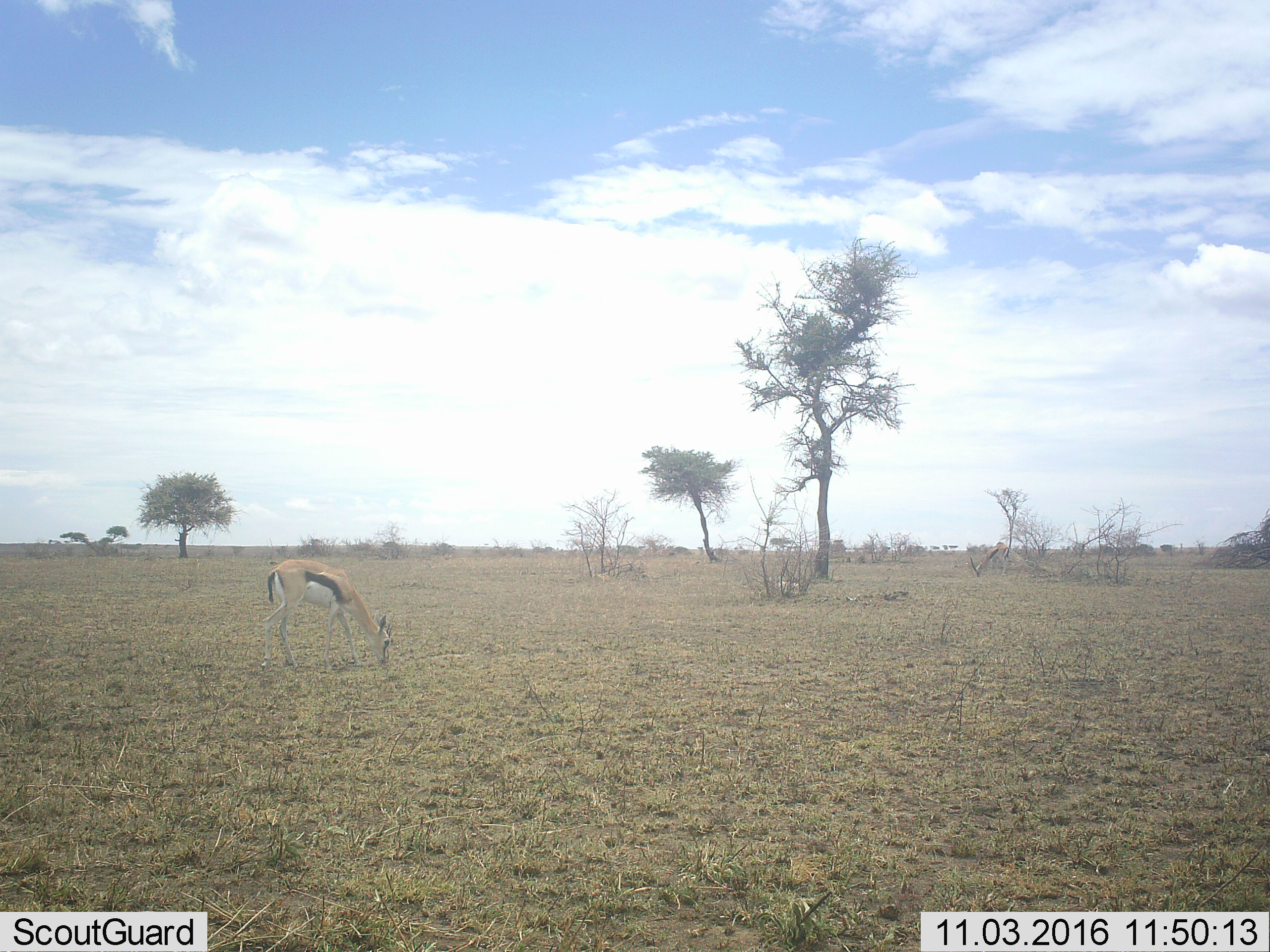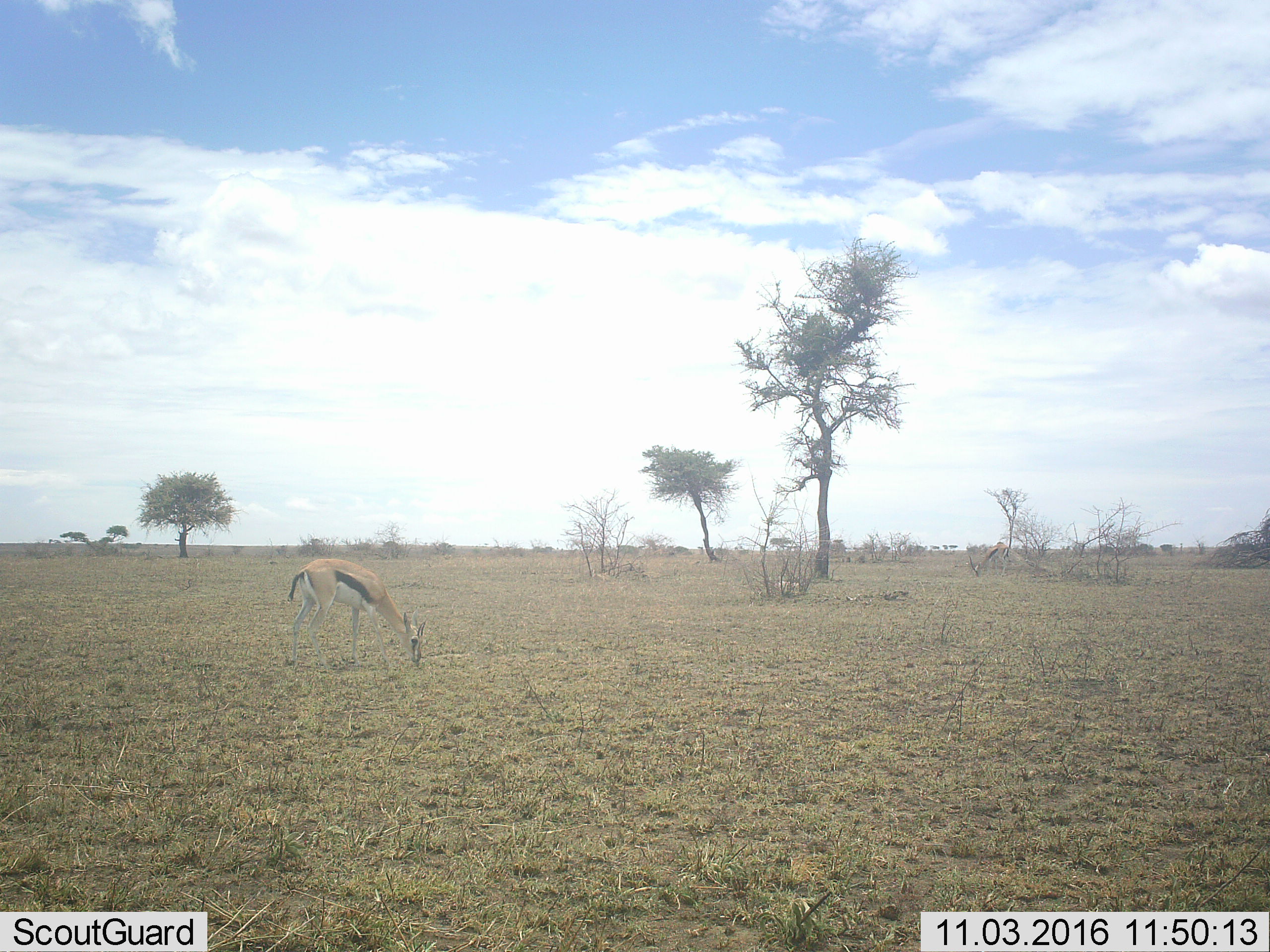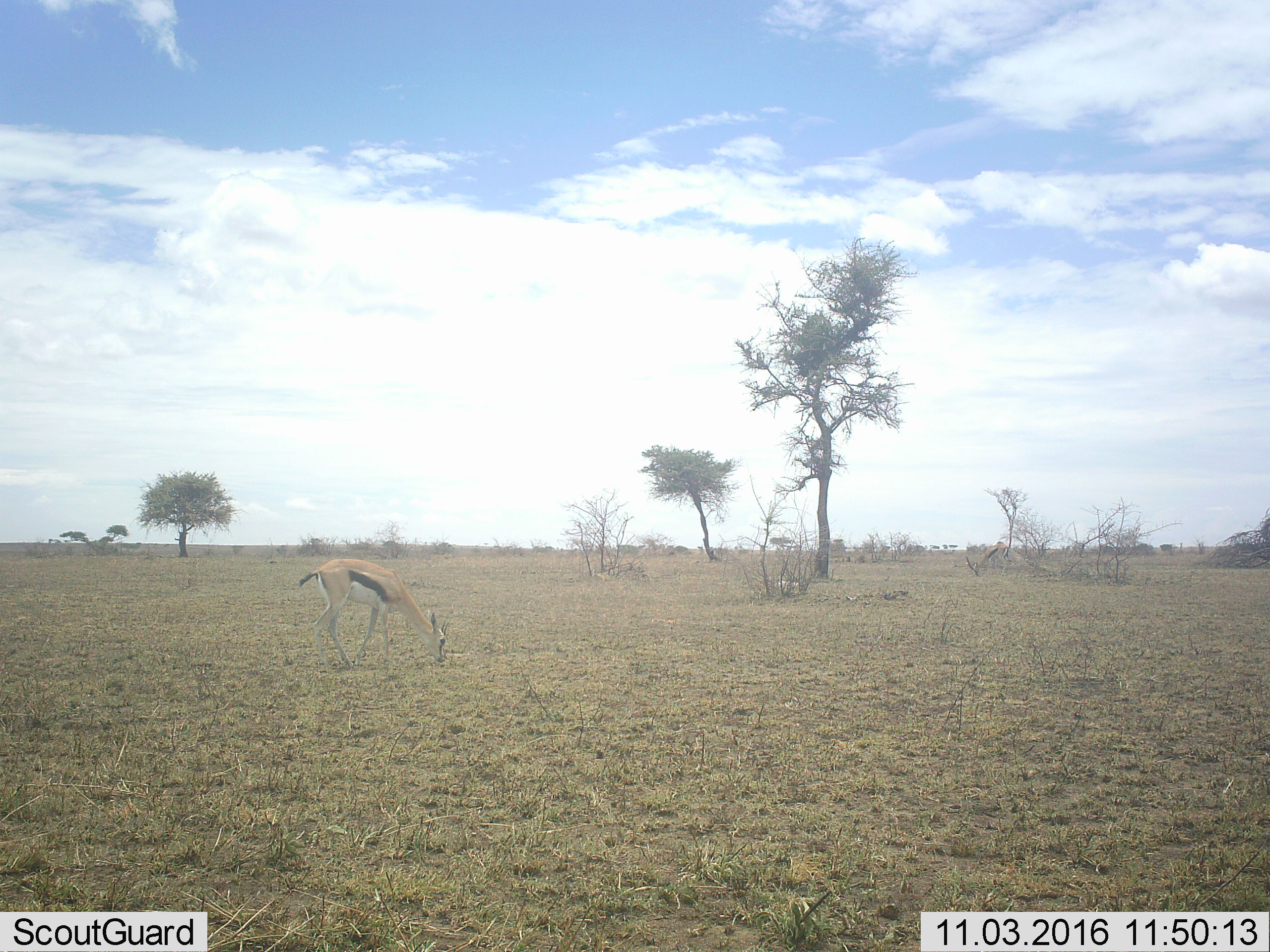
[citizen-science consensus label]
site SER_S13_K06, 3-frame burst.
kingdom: Animalia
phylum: Chordata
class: Mammalia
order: Artiodactyla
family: Bovidae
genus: Eudorcas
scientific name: Eudorcas thomsonii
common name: thomson's gazelle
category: gazellethomsons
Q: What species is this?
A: Gazellethomsons (thomson's gazelle) (Eudorcas thomsonii).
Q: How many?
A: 1.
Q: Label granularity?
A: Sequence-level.